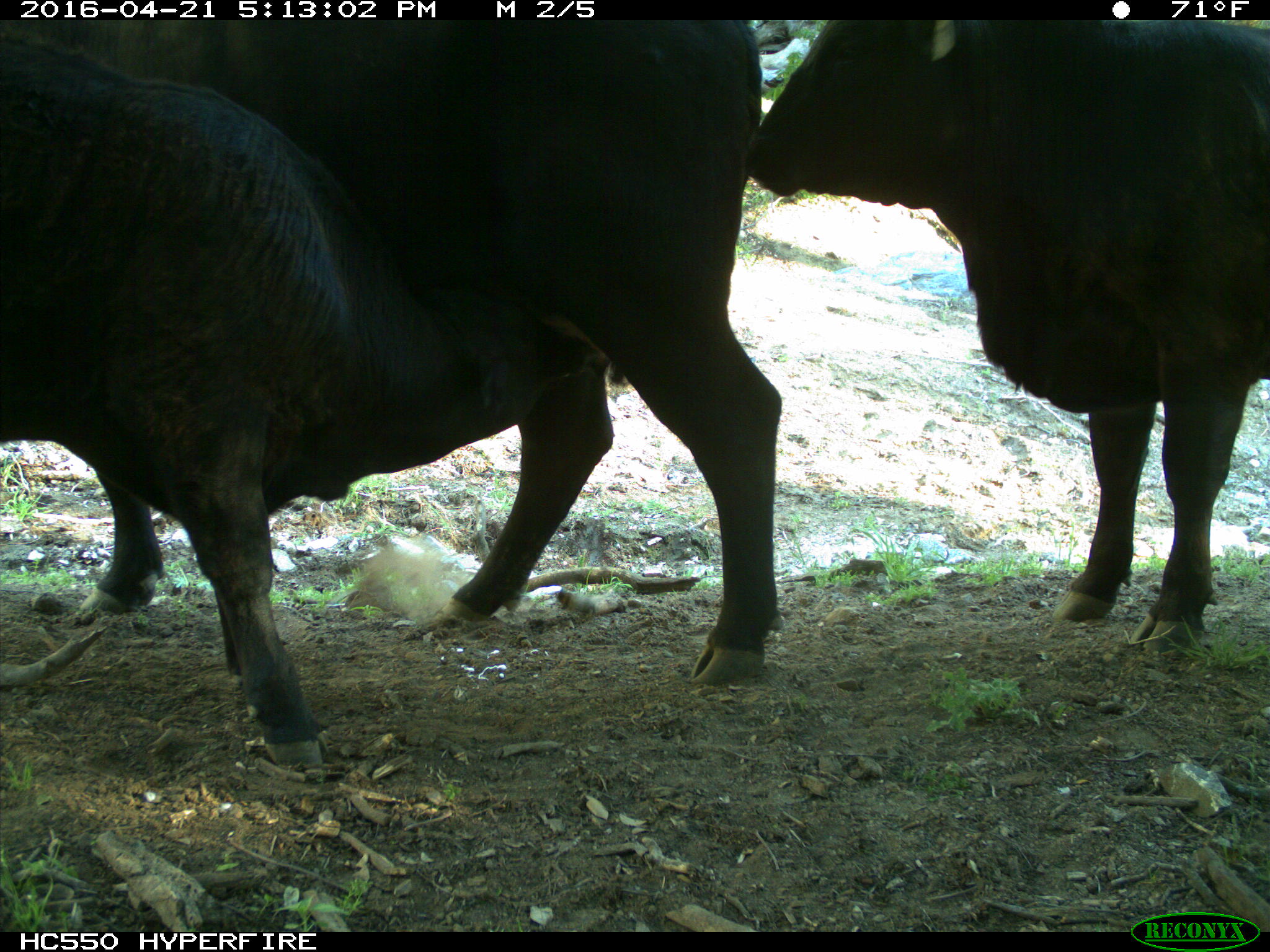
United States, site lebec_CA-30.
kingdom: Animalia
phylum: Chordata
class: Mammalia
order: Artiodactyla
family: Bovidae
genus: Bos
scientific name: Bos taurus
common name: domestic cow